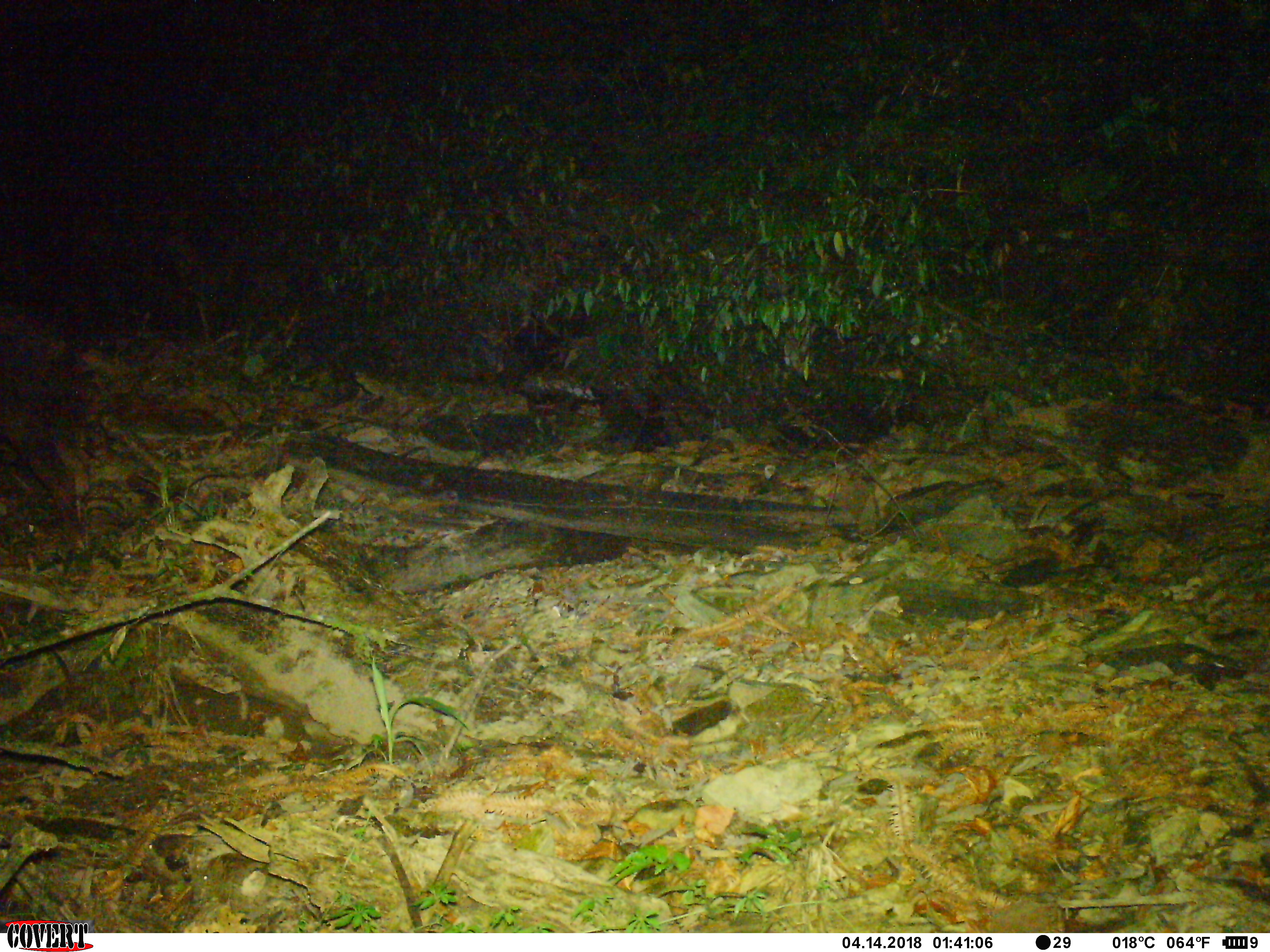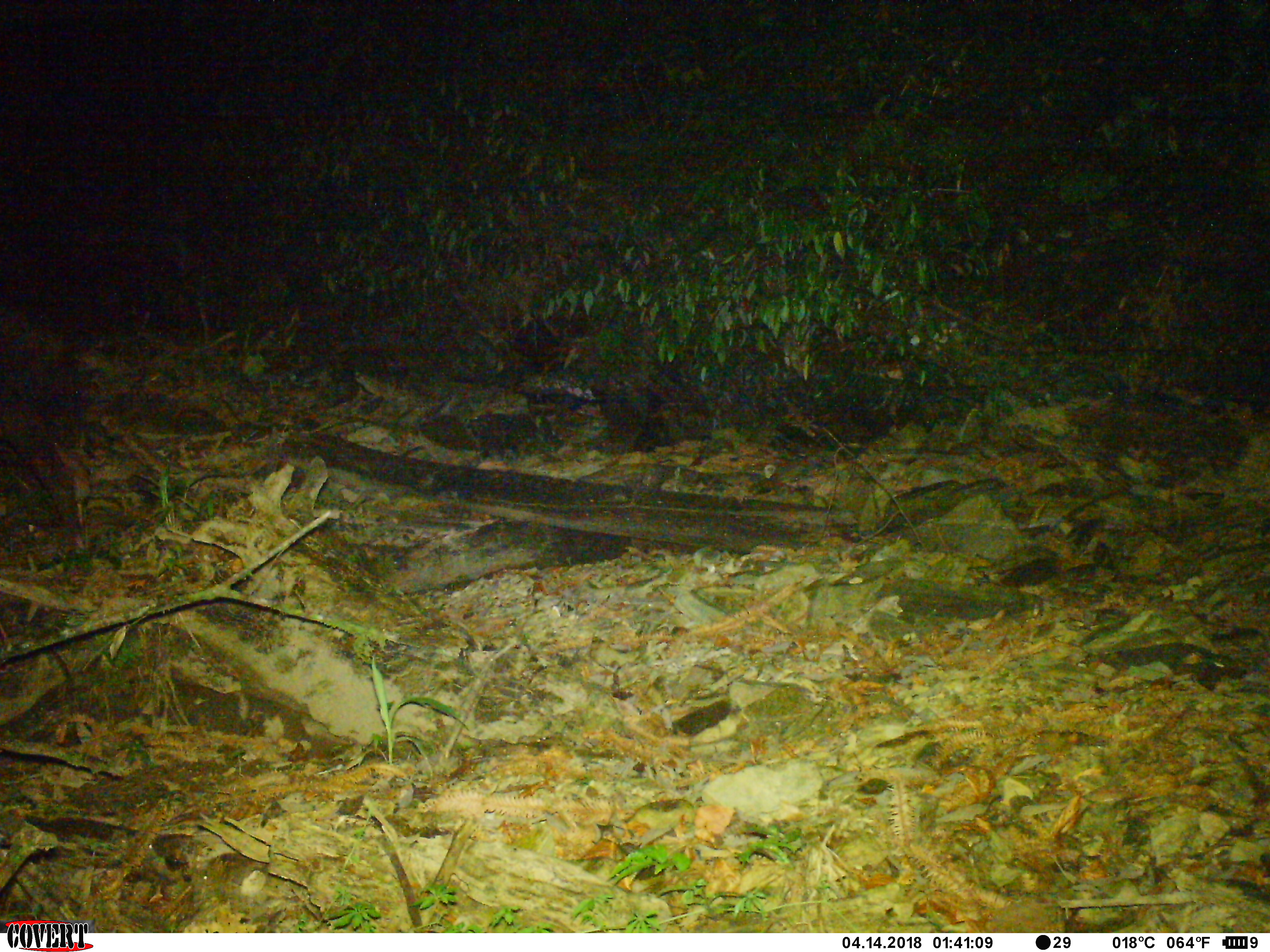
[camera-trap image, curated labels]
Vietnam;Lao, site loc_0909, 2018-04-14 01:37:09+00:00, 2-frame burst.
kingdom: Animalia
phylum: Chordata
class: Mammalia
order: Artiodactyla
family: Bovidae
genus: Capricornis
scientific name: Capricornis sumatraensis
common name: chinese serow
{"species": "chinese serow (Capricornis sumatraensis)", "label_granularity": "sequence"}